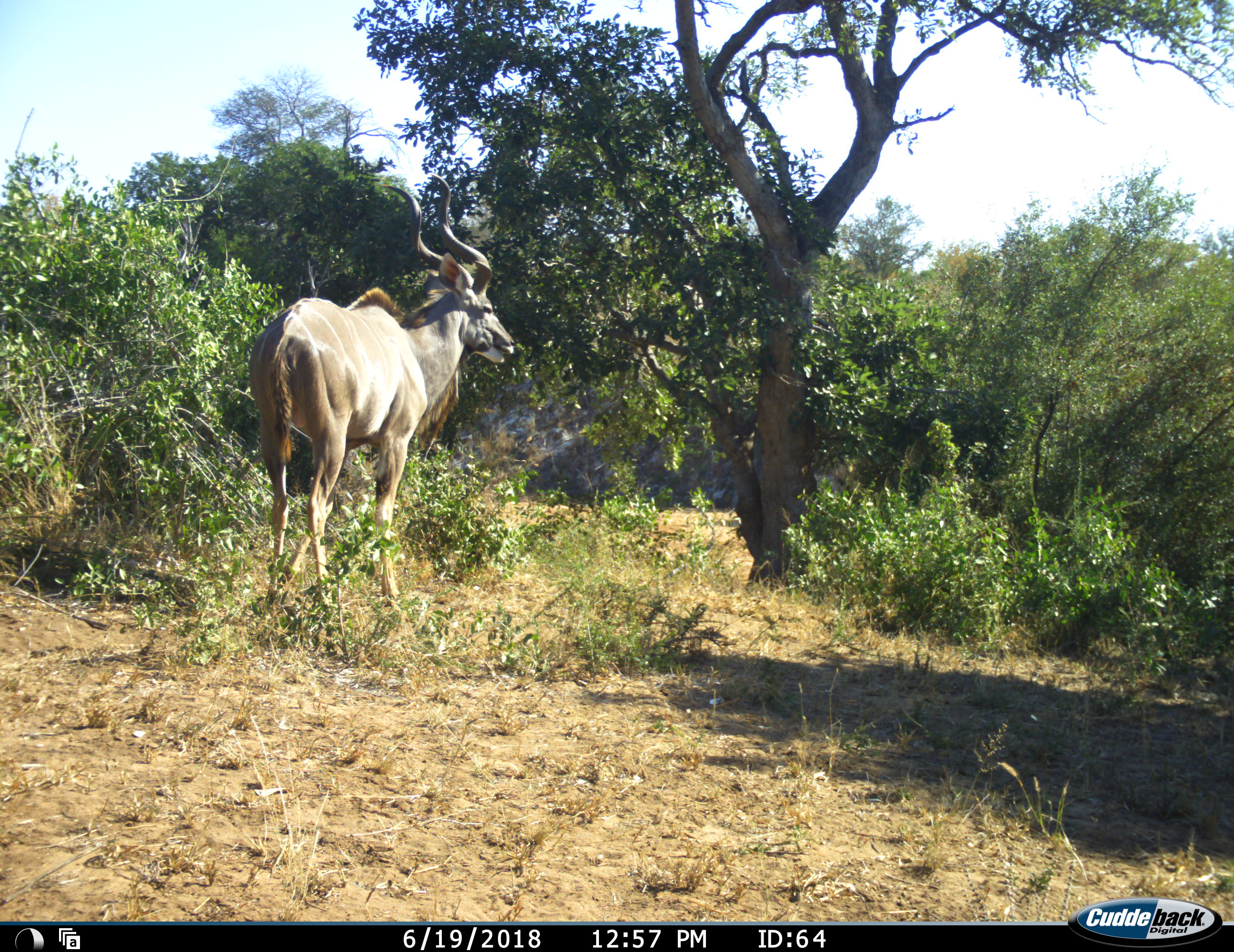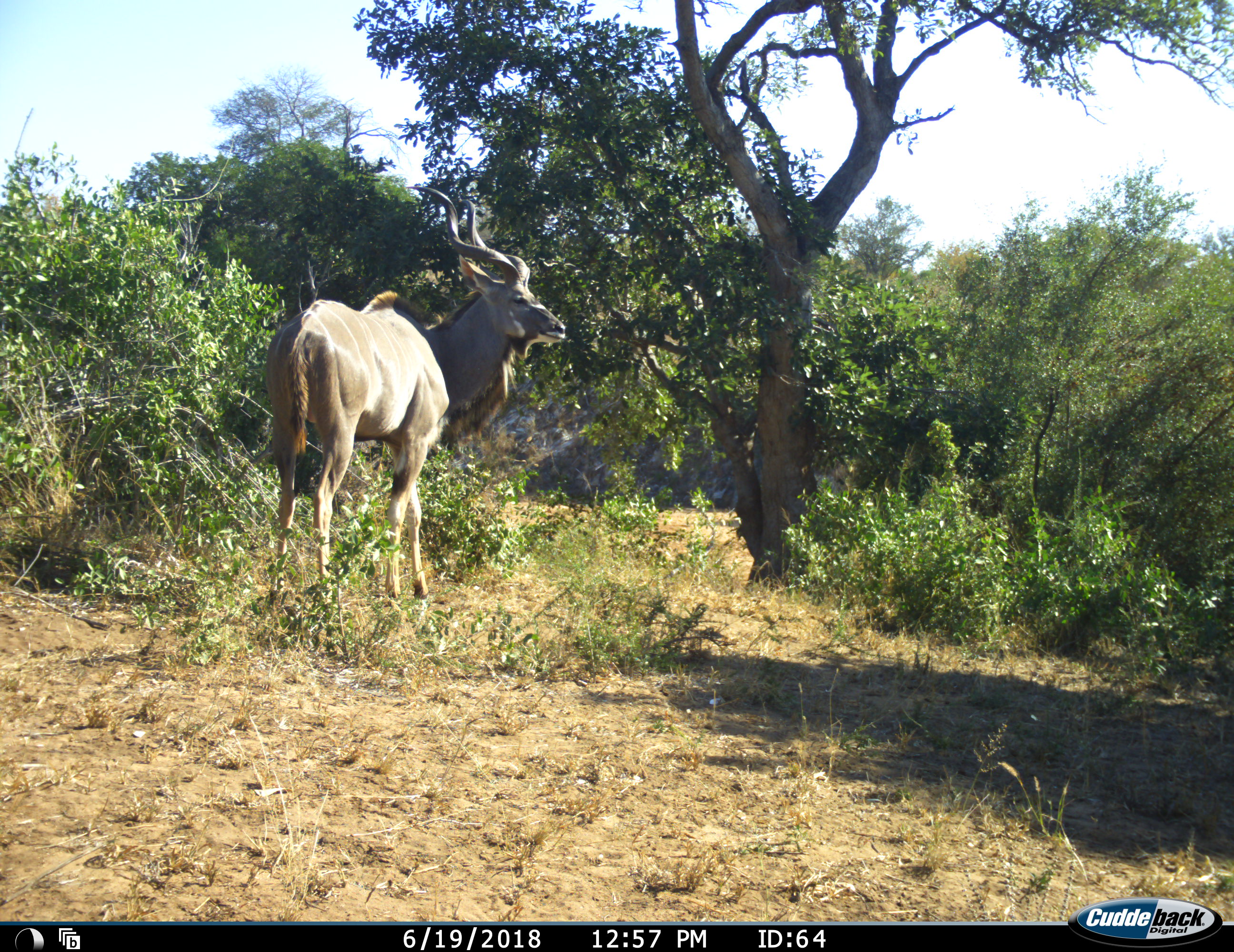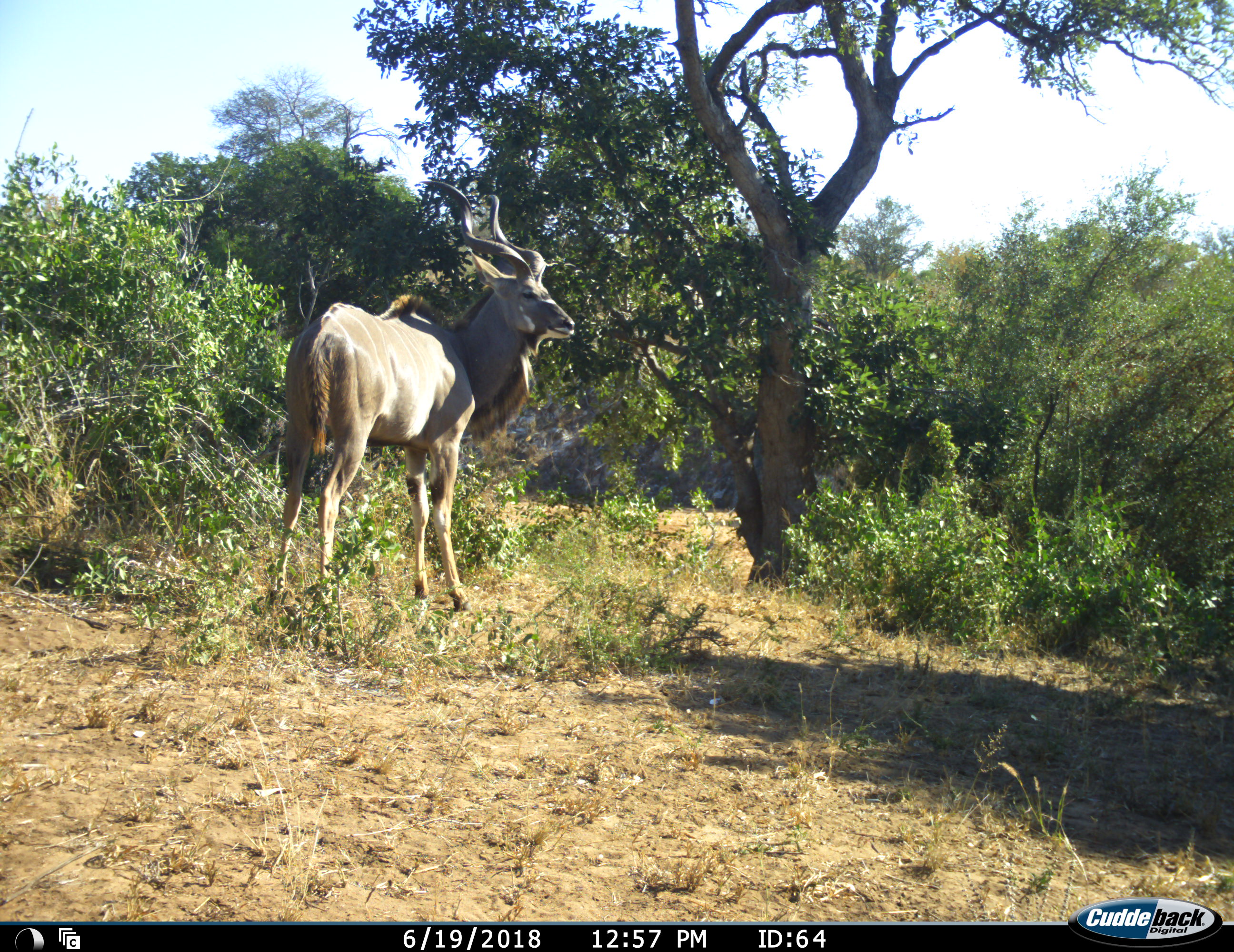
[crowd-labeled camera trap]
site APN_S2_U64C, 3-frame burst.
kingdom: Animalia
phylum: Chordata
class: Mammalia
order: Artiodactyla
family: Bovidae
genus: Tragelaphus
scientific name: Tragelaphus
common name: kudu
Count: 1.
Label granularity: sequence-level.